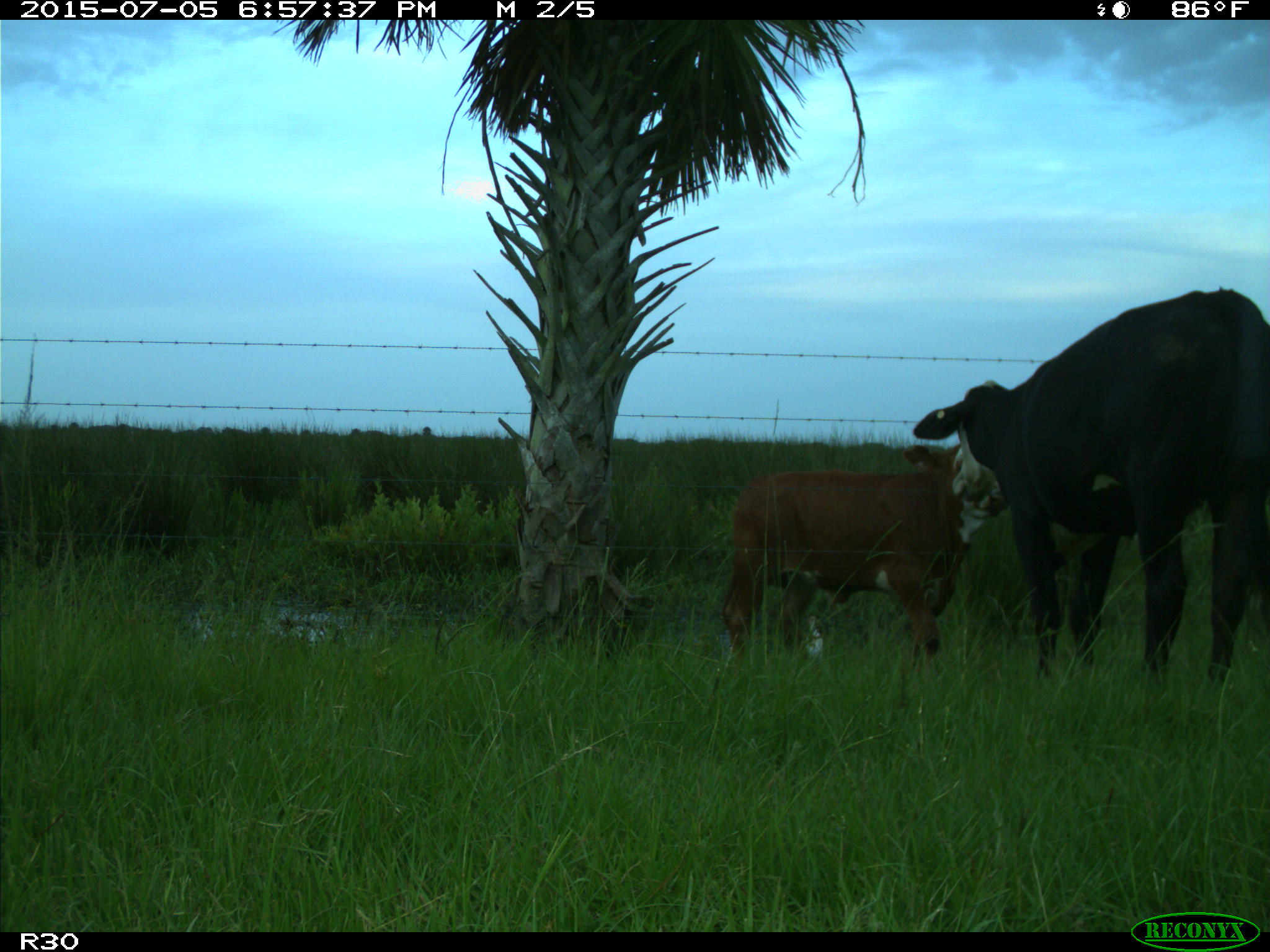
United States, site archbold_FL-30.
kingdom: Animalia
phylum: Chordata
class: Mammalia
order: Artiodactyla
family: Bovidae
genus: Bos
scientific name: Bos taurus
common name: domestic cow